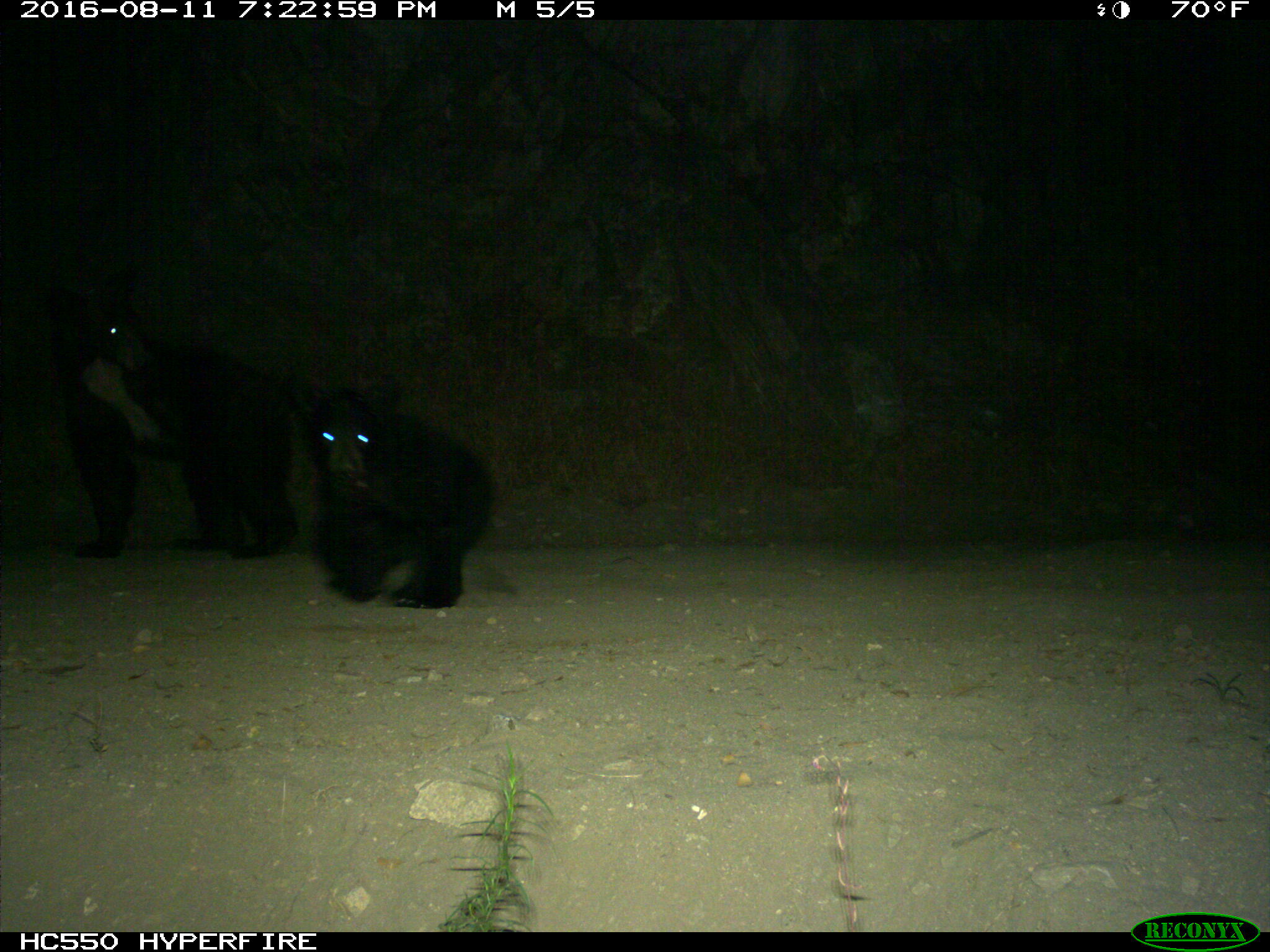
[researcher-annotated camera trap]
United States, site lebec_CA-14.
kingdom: Animalia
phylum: Chordata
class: Mammalia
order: Carnivora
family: Ursidae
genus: Ursus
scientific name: Ursus americanus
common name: american black bear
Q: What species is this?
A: Ursus americanus (american black bear).